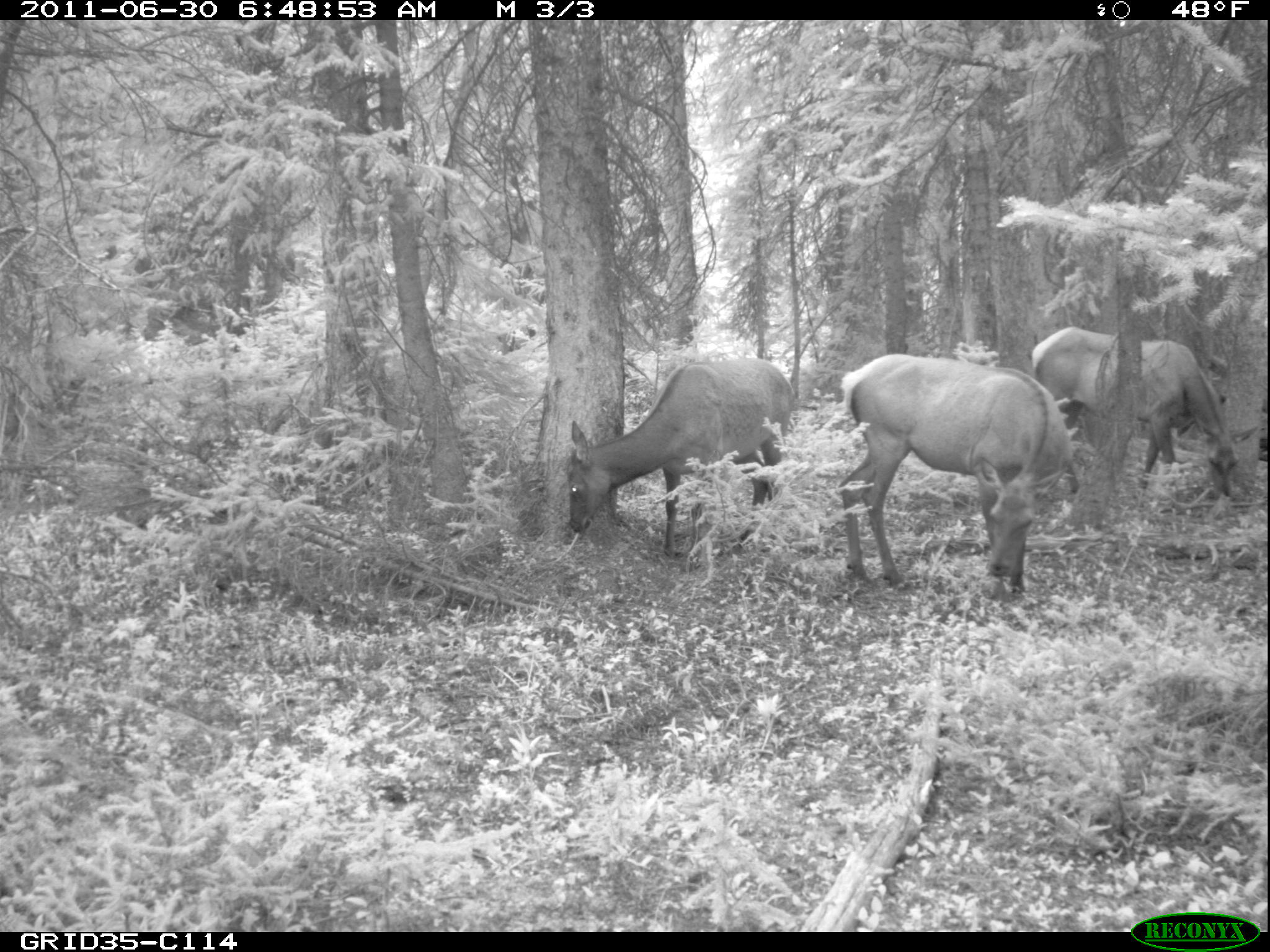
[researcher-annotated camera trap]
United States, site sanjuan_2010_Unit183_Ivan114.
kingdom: Animalia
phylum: Chordata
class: Mammalia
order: Artiodactyla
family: Cervidae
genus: Cervus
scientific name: Cervus elaphus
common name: red deer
Cervus elaphus (red deer).